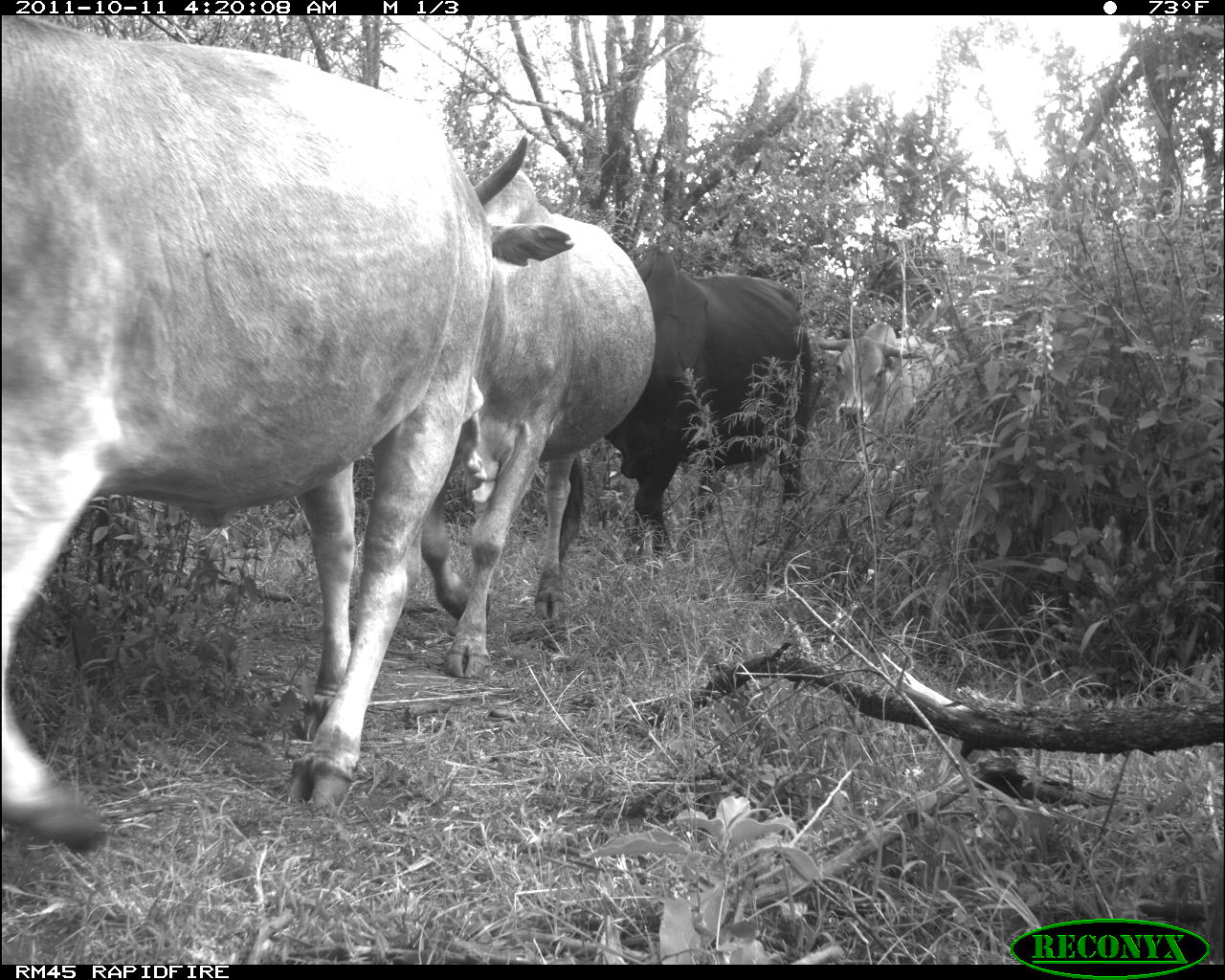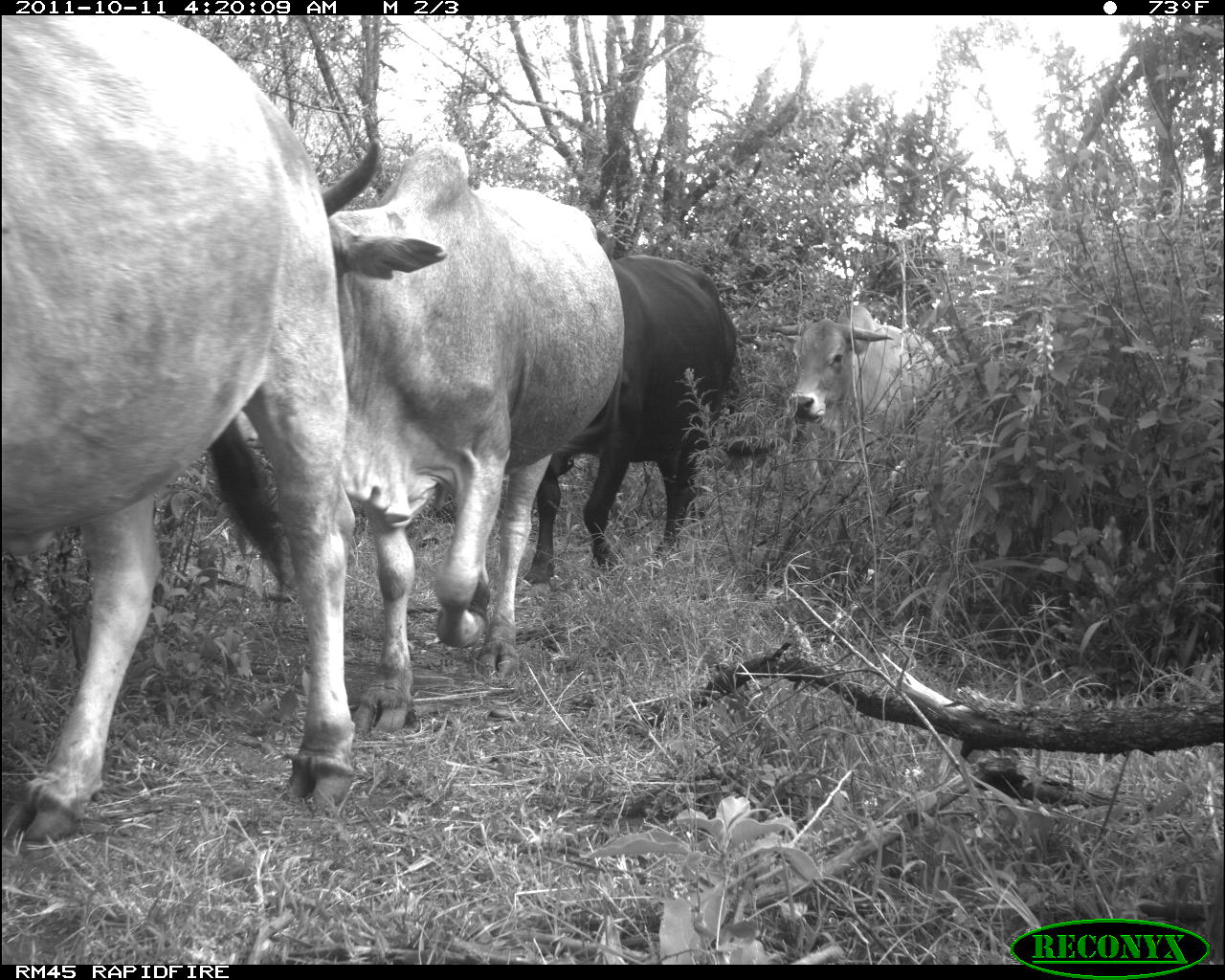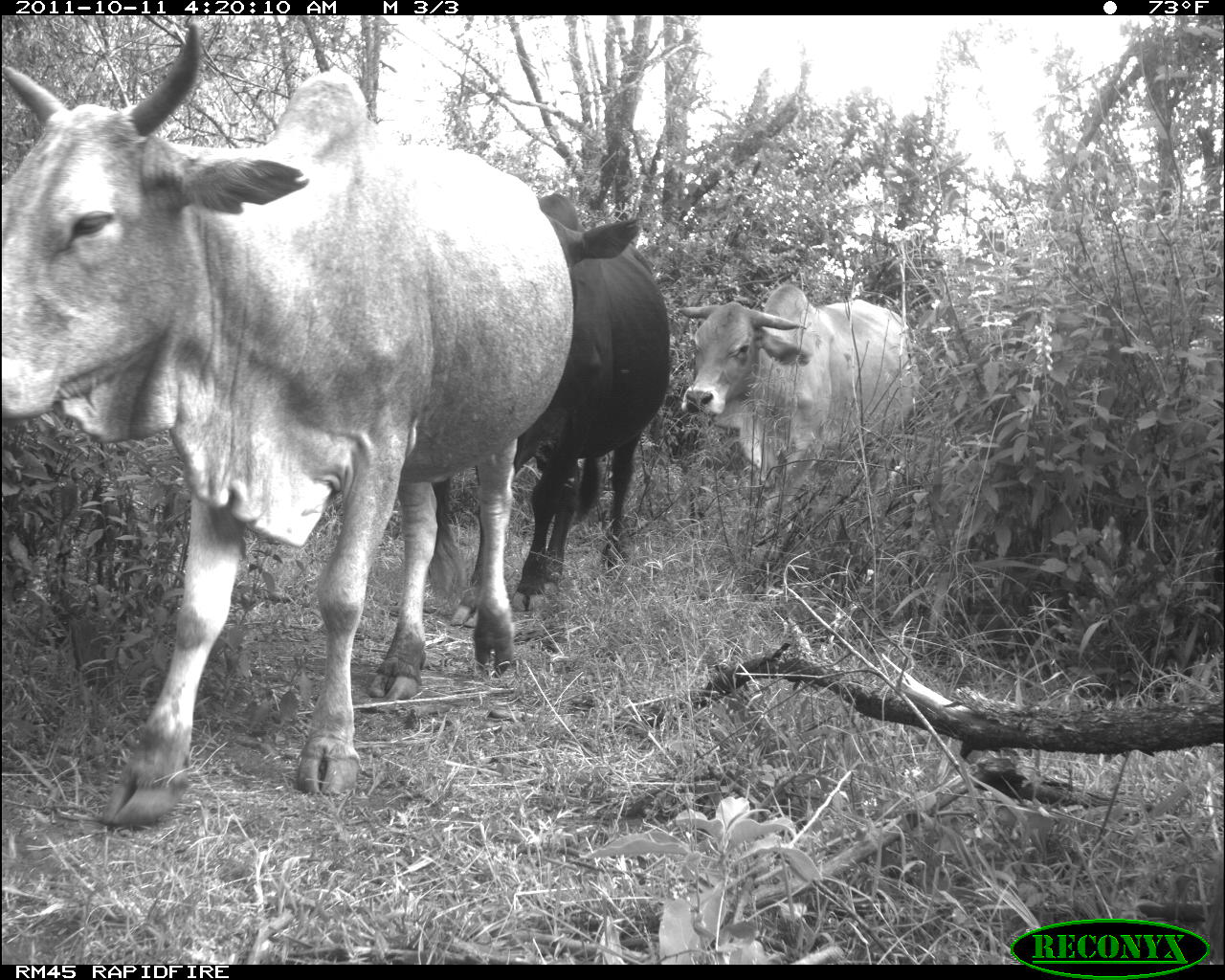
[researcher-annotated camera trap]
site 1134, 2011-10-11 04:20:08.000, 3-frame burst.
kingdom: Animalia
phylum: Chordata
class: Mammalia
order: Artiodactyla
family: Bovidae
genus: Bos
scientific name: Bos taurus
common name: domestic cattle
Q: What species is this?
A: Bos taurus (domestic cattle).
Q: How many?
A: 4.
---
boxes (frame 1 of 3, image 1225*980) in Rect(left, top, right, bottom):
bos taurus: Rect(3, 31, 574, 862); Rect(421, 128, 663, 692); Rect(618, 234, 824, 508); Rect(828, 313, 962, 431)